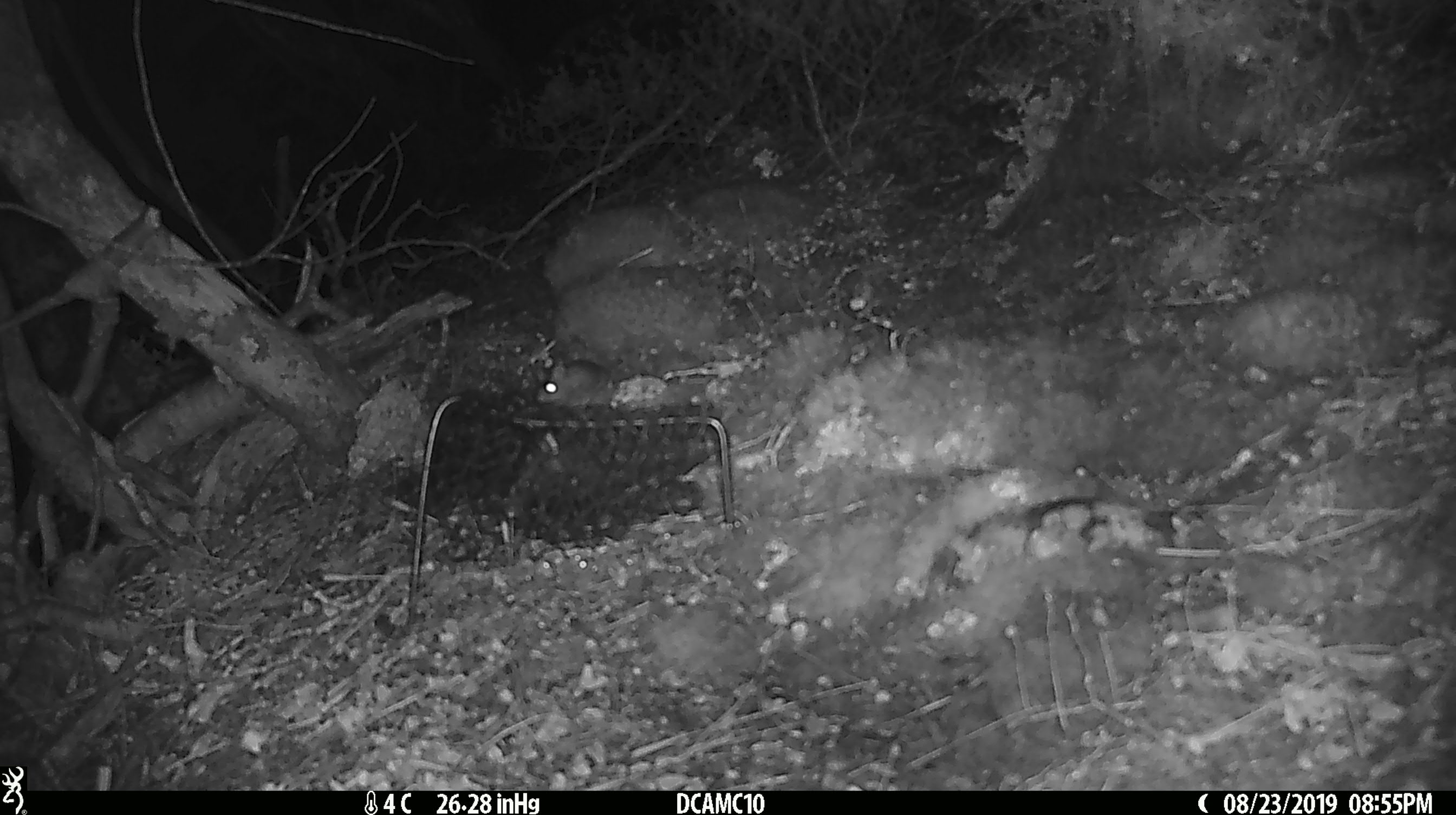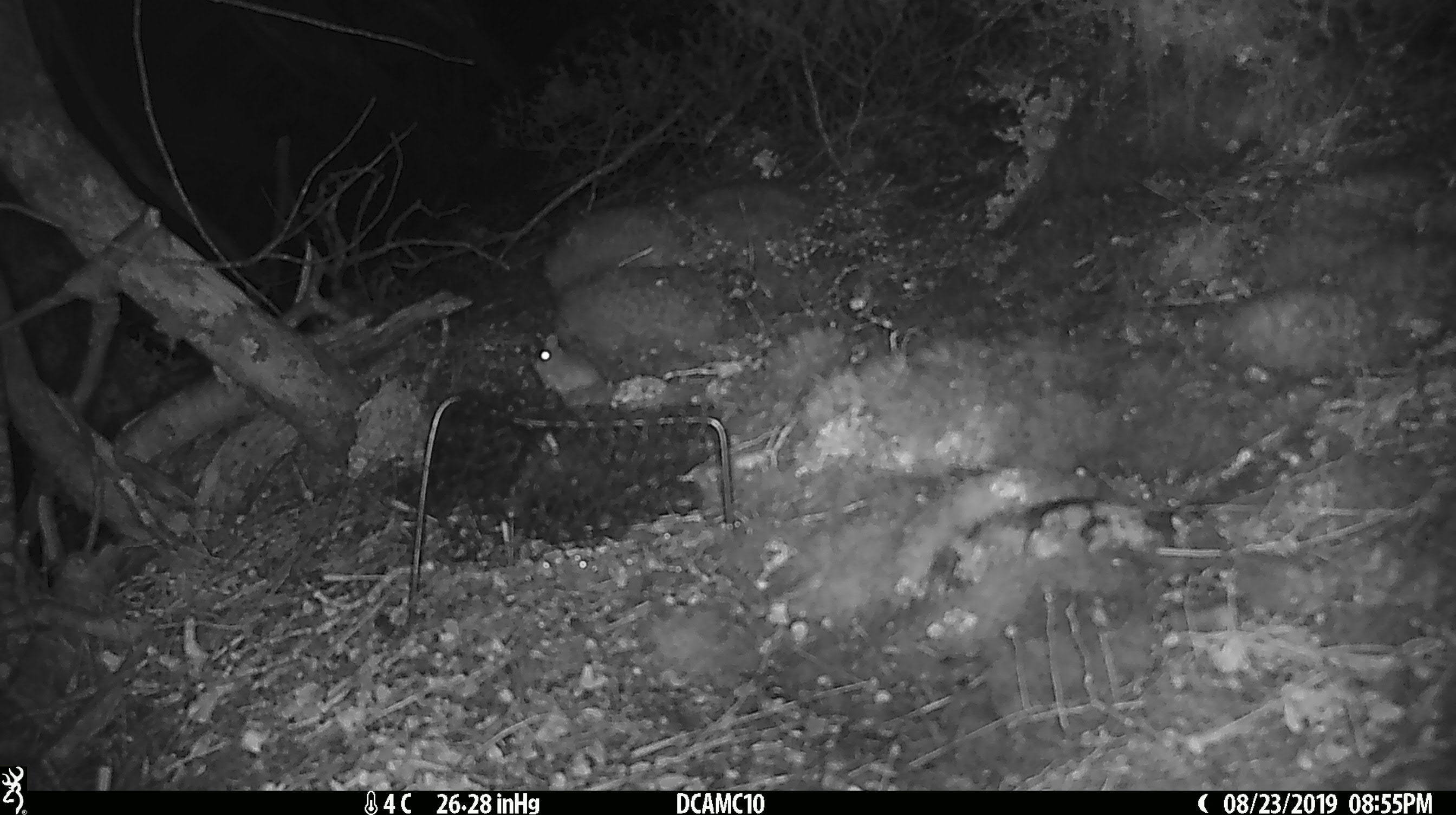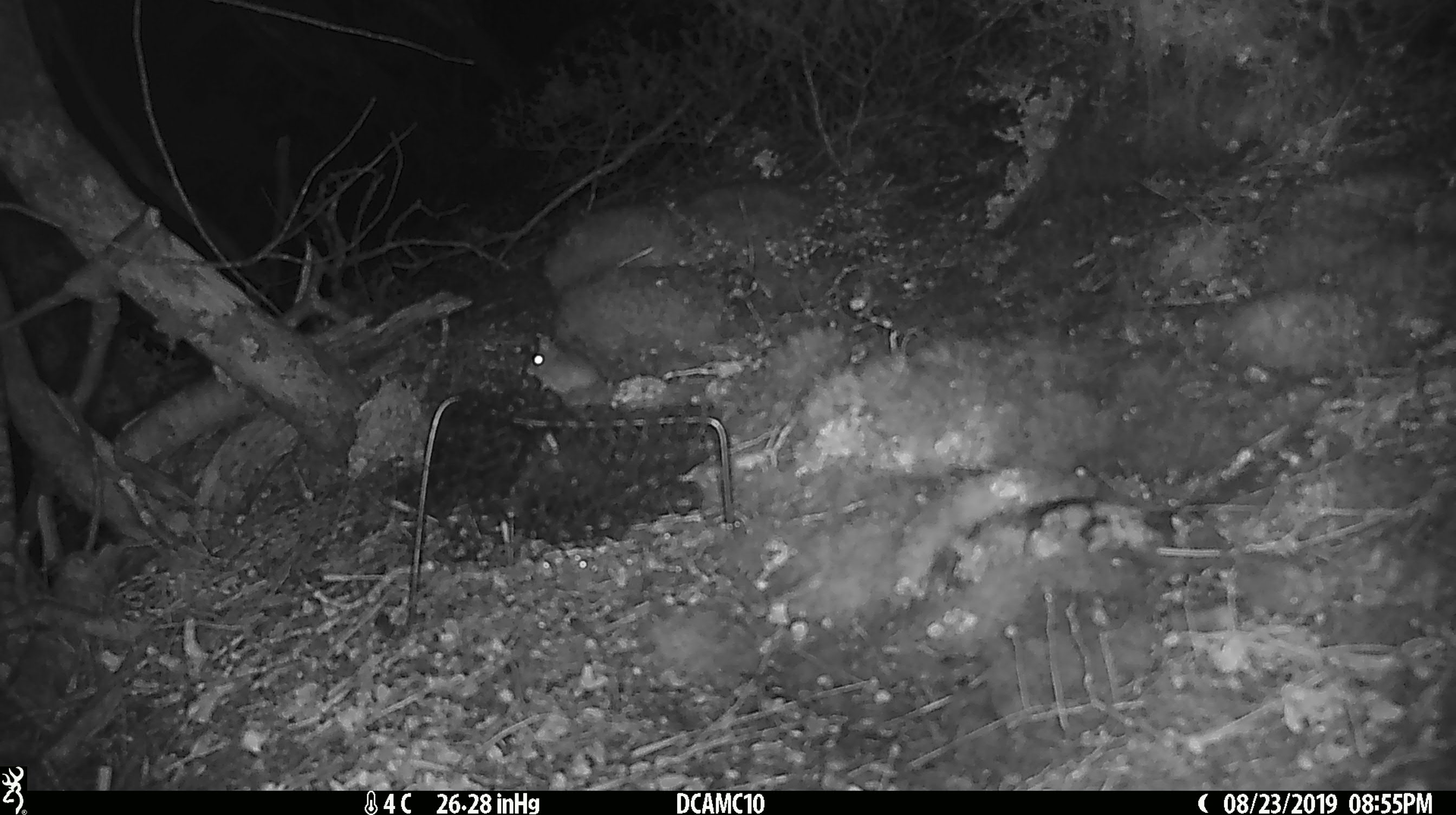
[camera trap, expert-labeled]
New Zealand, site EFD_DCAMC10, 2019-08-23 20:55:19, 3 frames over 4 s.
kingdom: Animalia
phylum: Chordata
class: Mammalia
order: Rodentia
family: Muridae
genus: Mus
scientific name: Mus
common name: mouse